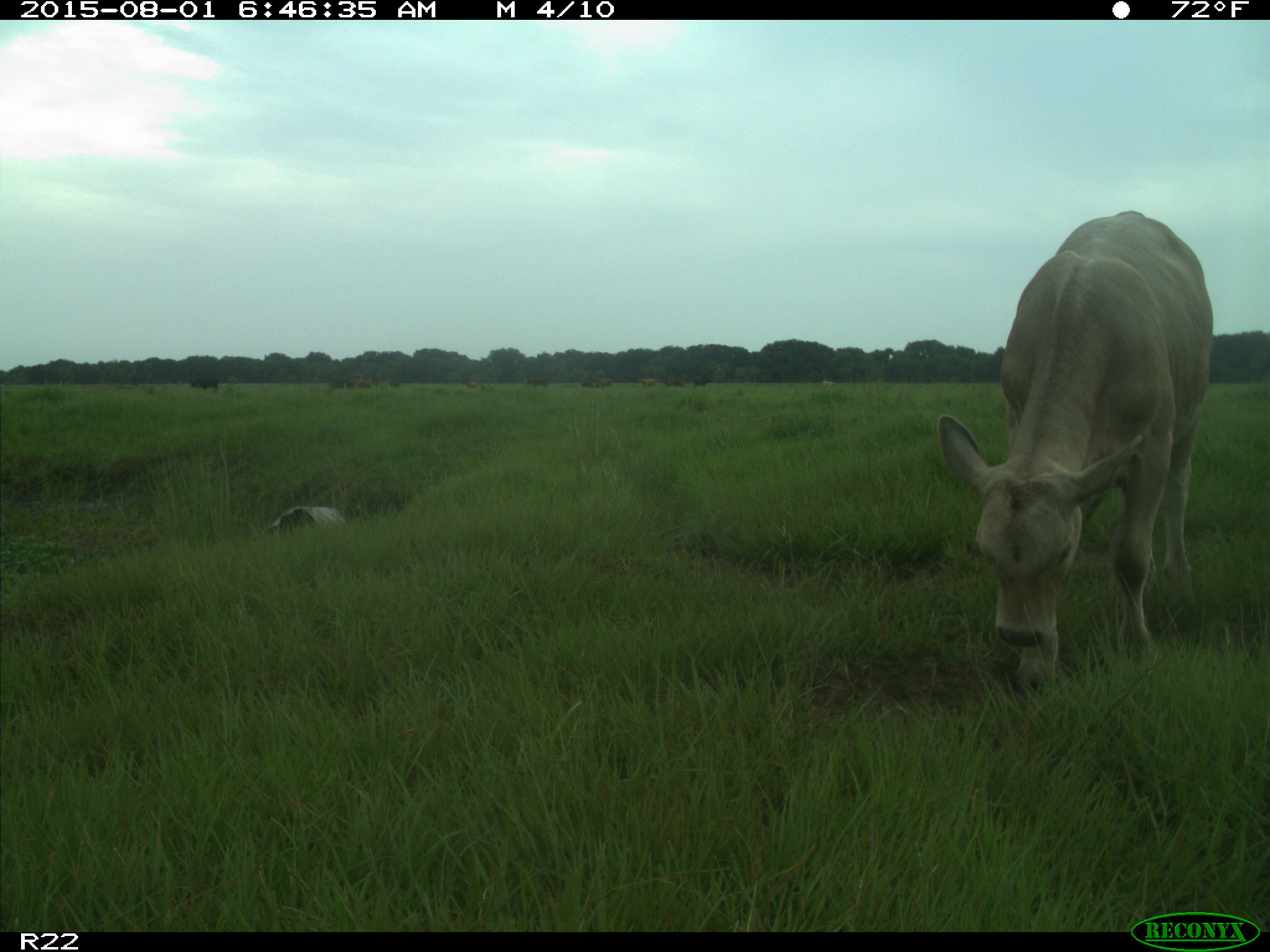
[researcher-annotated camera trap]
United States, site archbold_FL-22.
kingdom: Animalia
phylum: Chordata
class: Mammalia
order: Artiodactyla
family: Bovidae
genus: Bos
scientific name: Bos taurus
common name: domestic cow